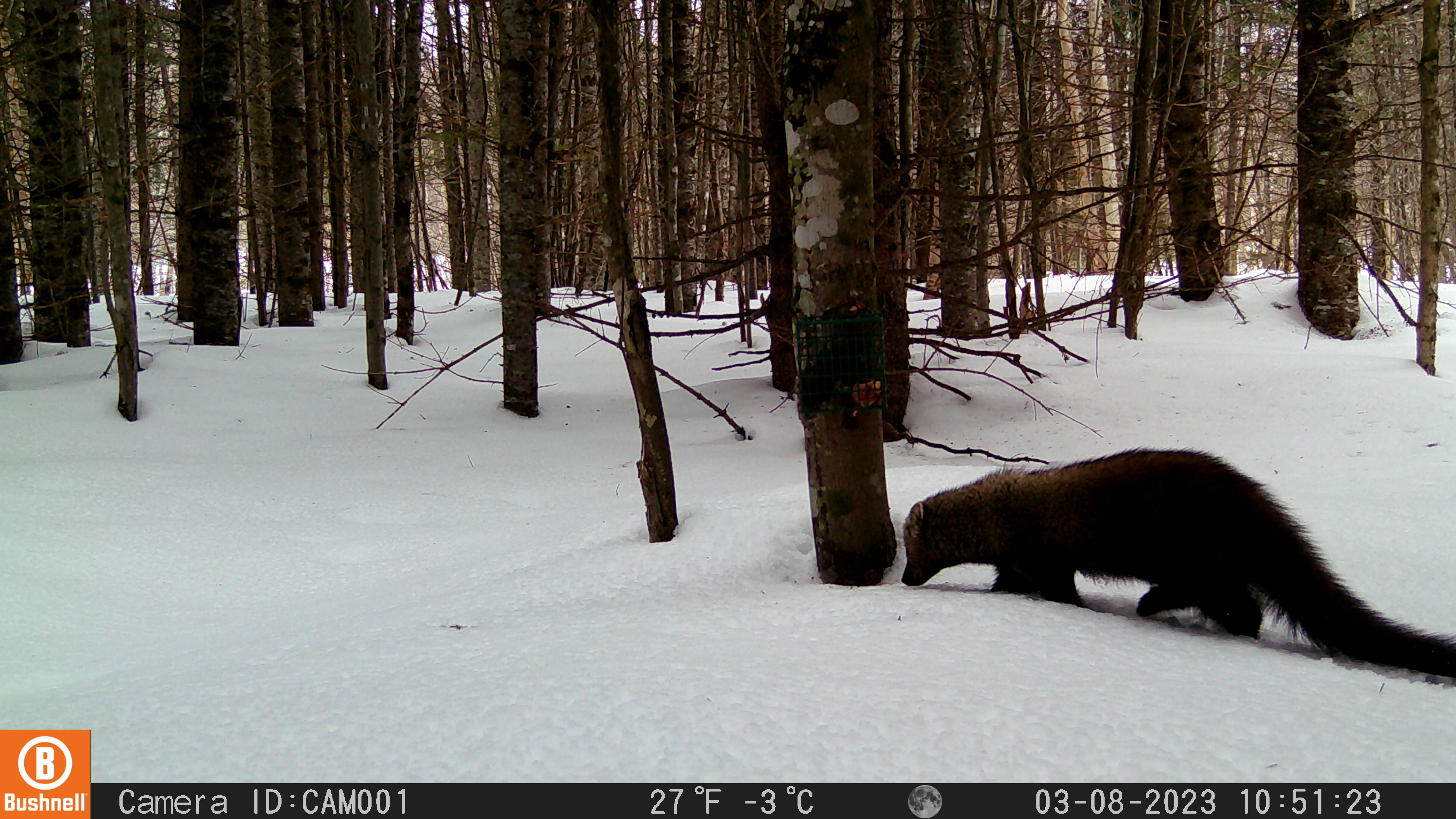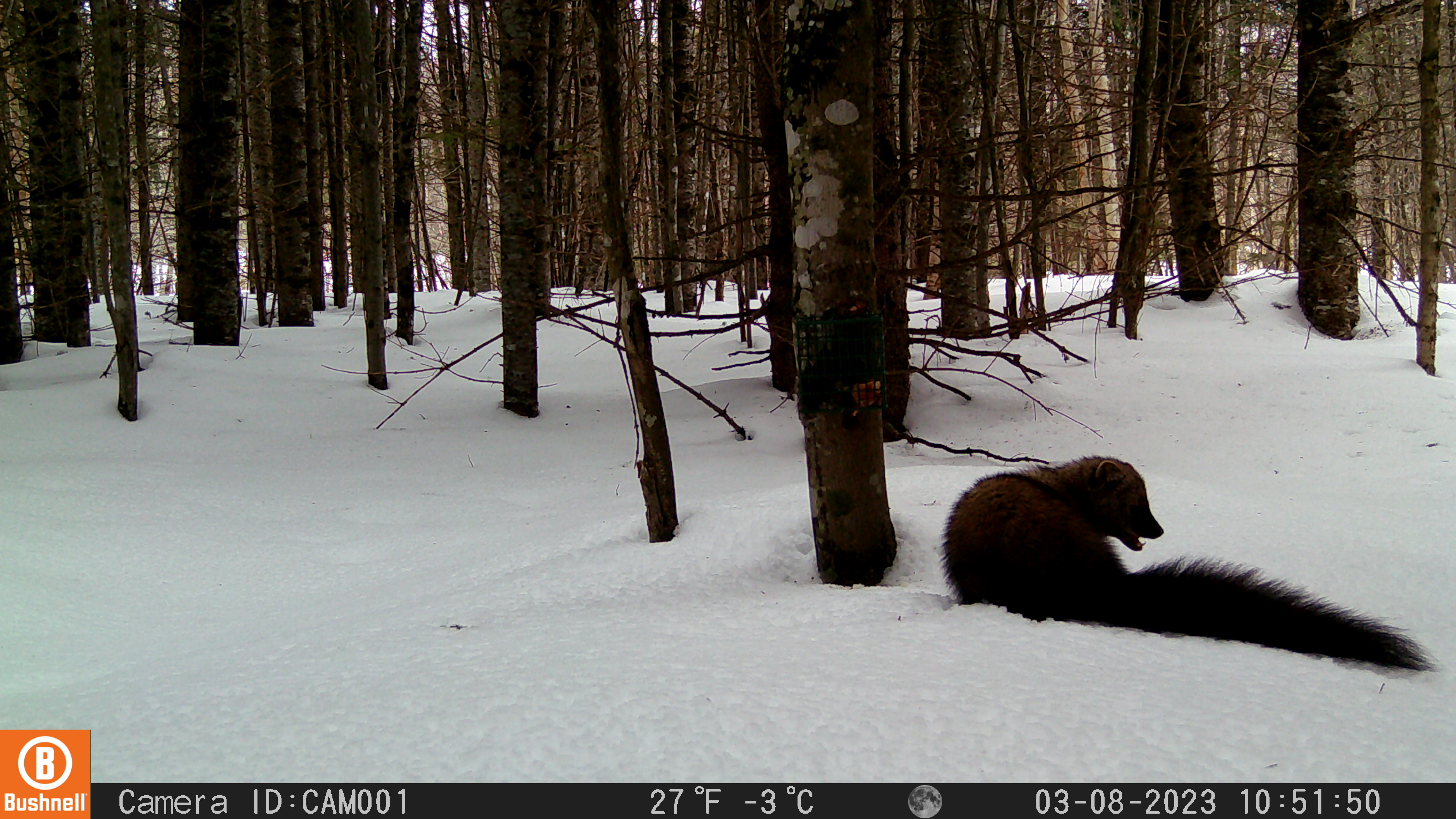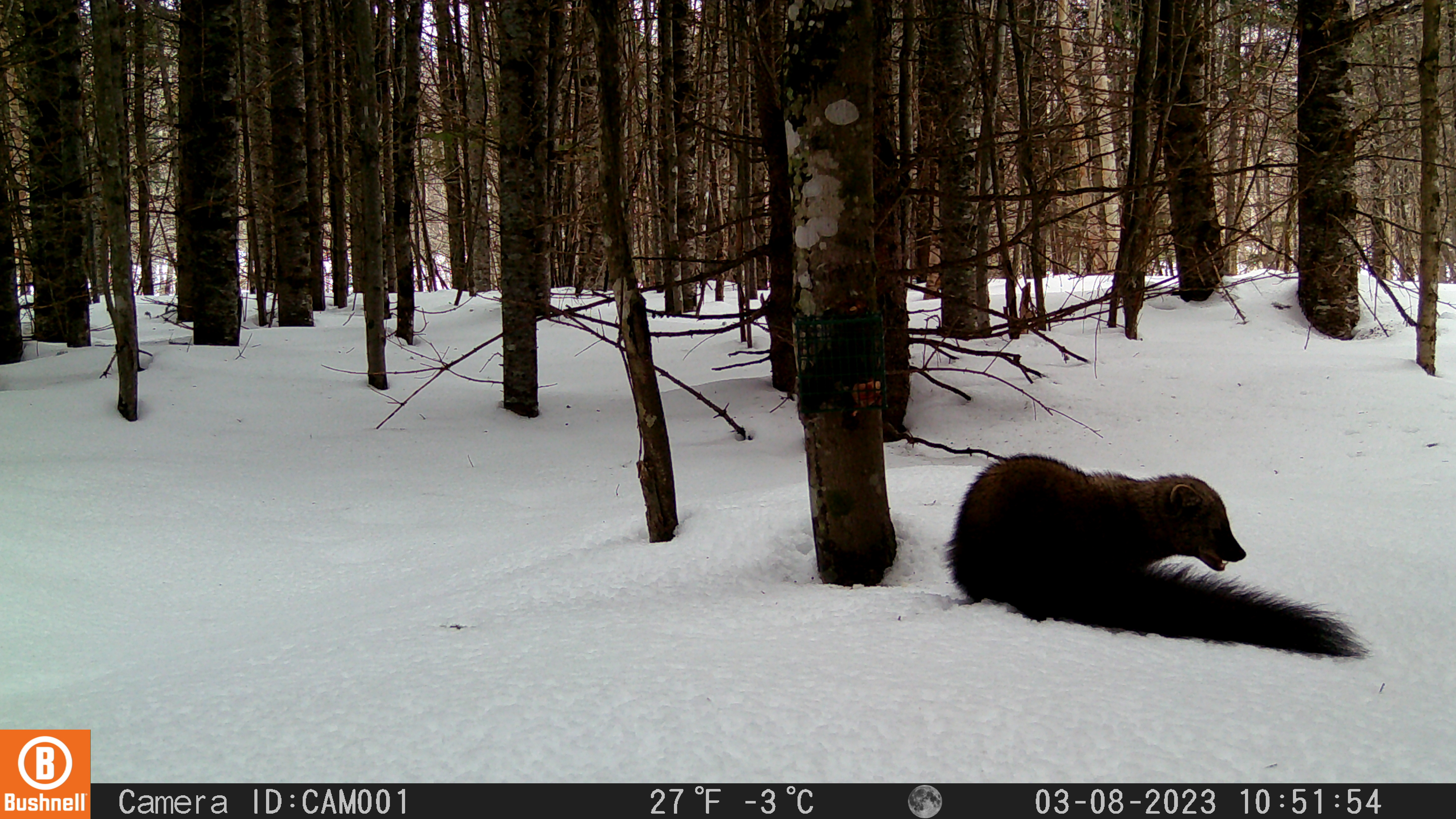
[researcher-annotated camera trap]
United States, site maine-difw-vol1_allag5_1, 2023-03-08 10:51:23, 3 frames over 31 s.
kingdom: Animalia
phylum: Chordata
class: Mammalia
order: Carnivora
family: Mustelidae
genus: Pekania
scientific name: Pekania pennanti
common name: fisher